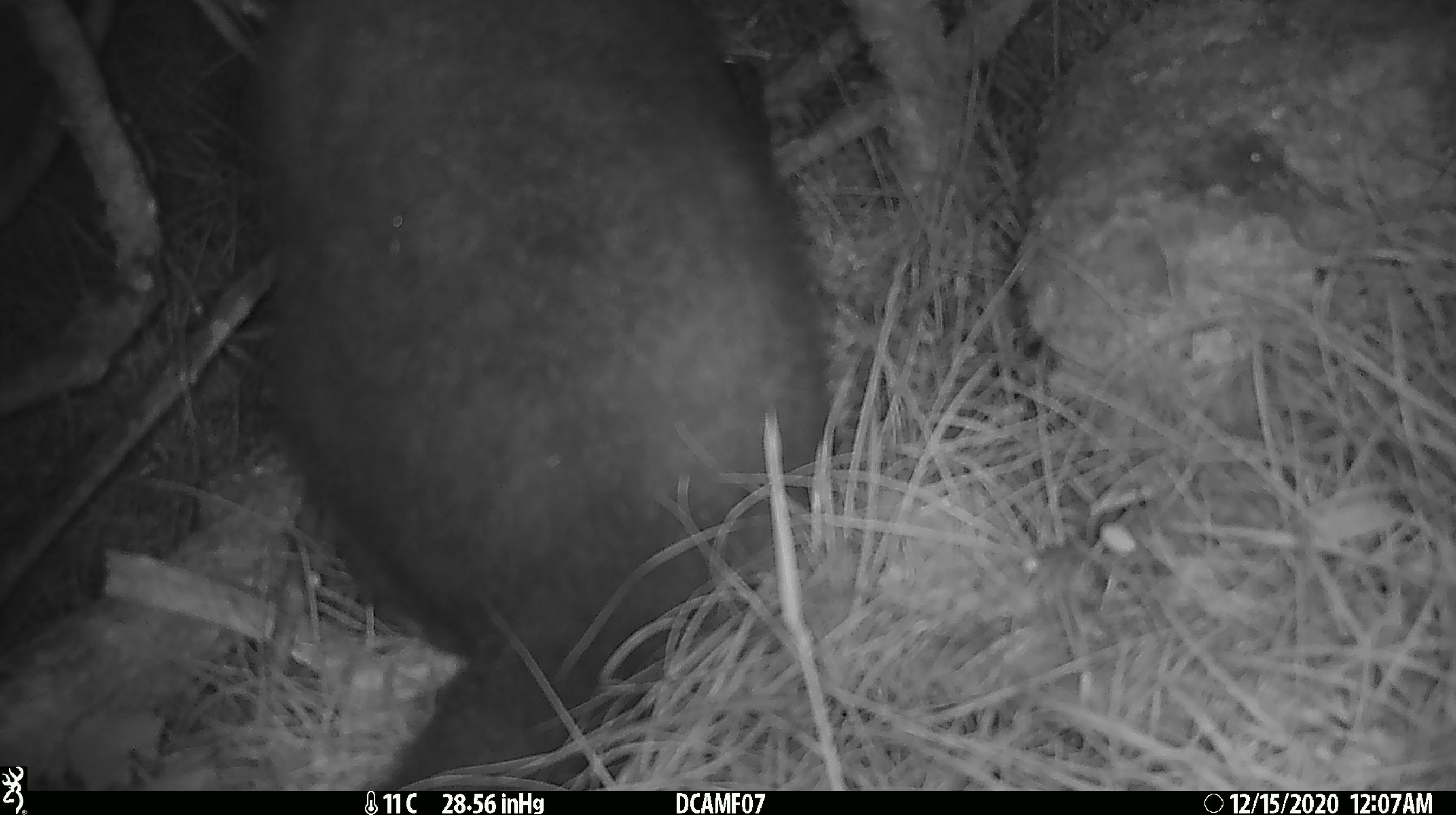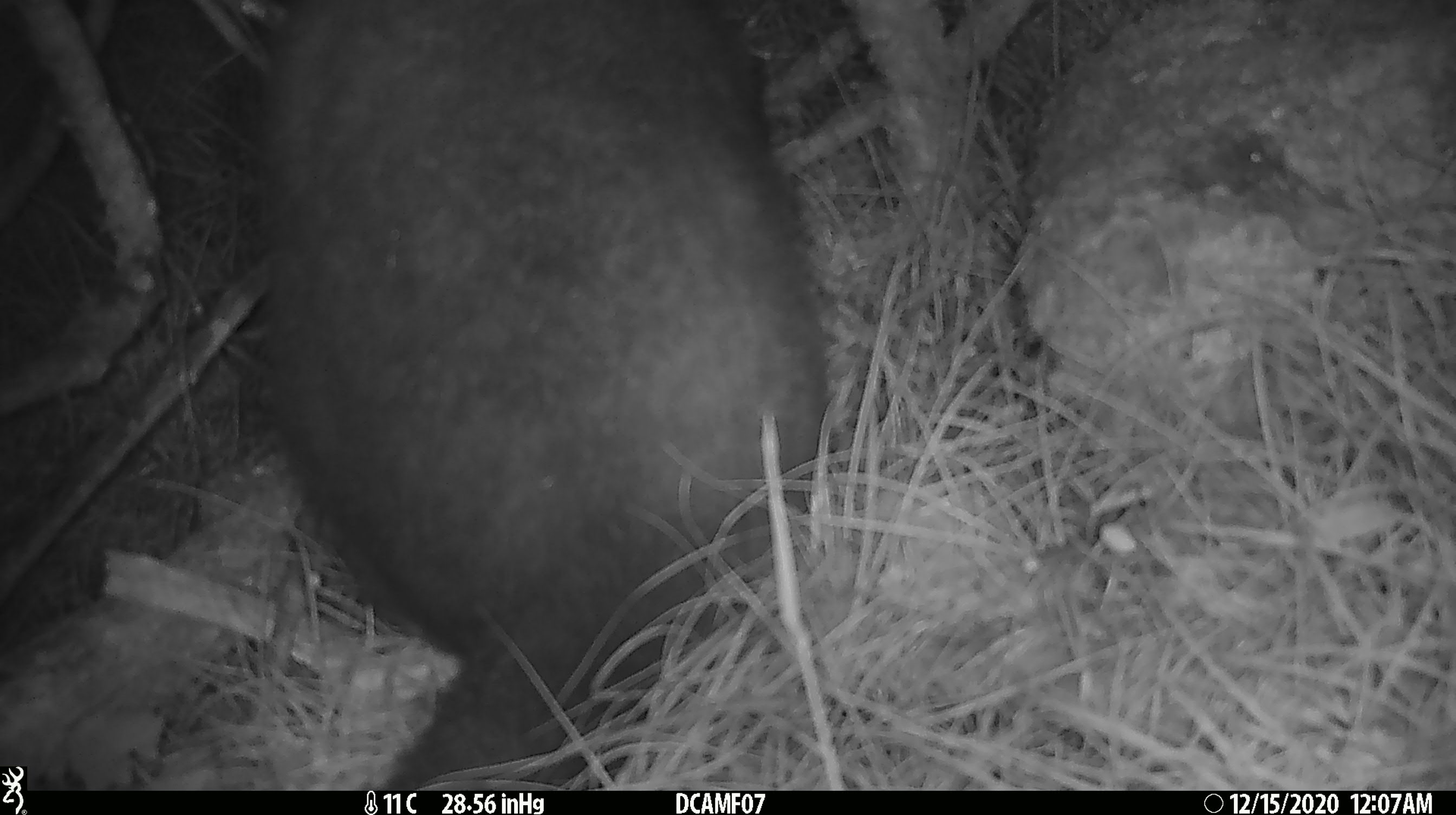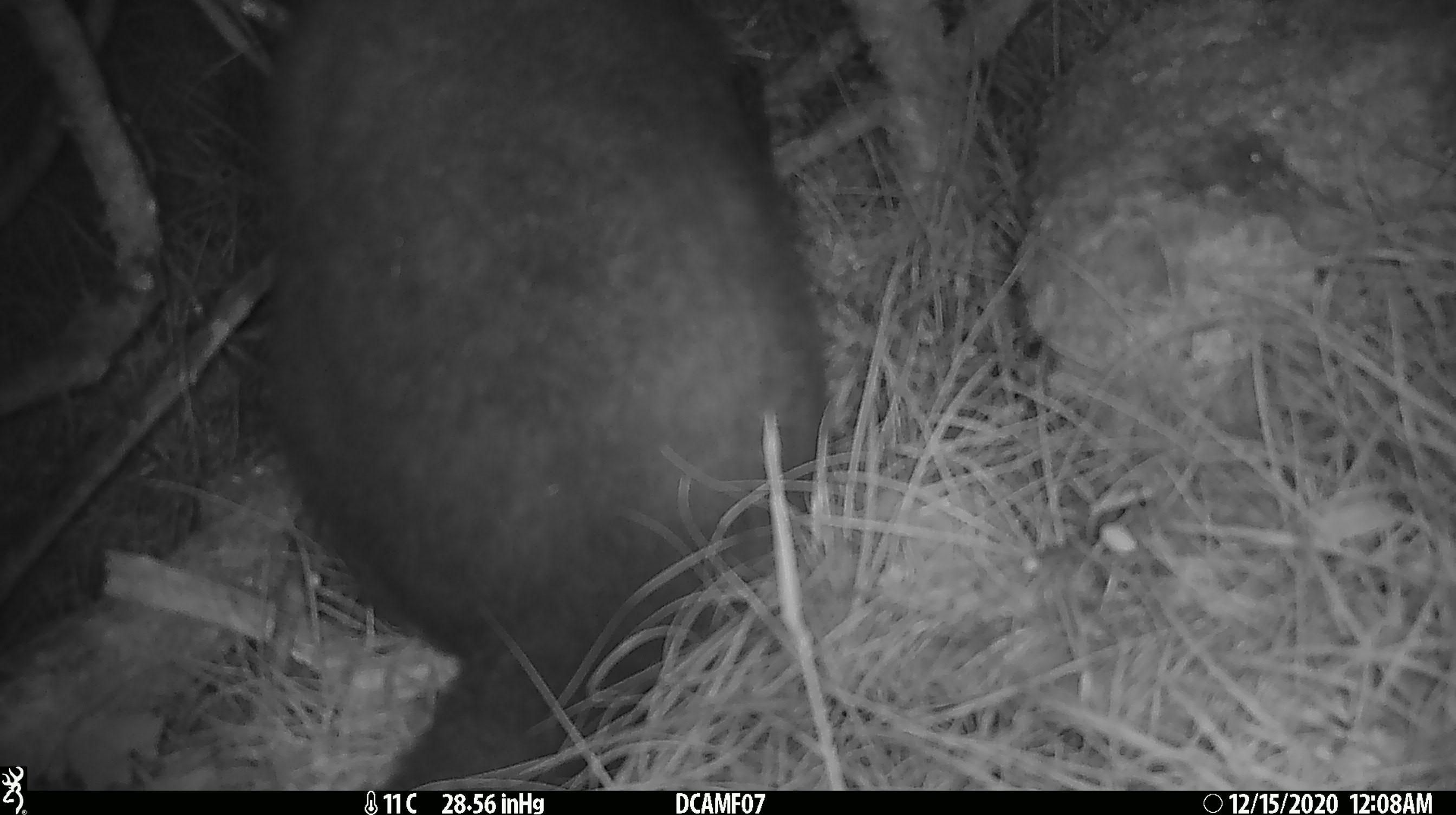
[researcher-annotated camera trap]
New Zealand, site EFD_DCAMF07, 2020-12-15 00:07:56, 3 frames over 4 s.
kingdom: Animalia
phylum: Chordata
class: Mammalia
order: Diprotodontia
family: Phalangeridae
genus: Trichosurus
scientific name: Trichosurus vulpecula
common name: common brushtail possum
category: possum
Possum (common brushtail possum) (Trichosurus vulpecula).